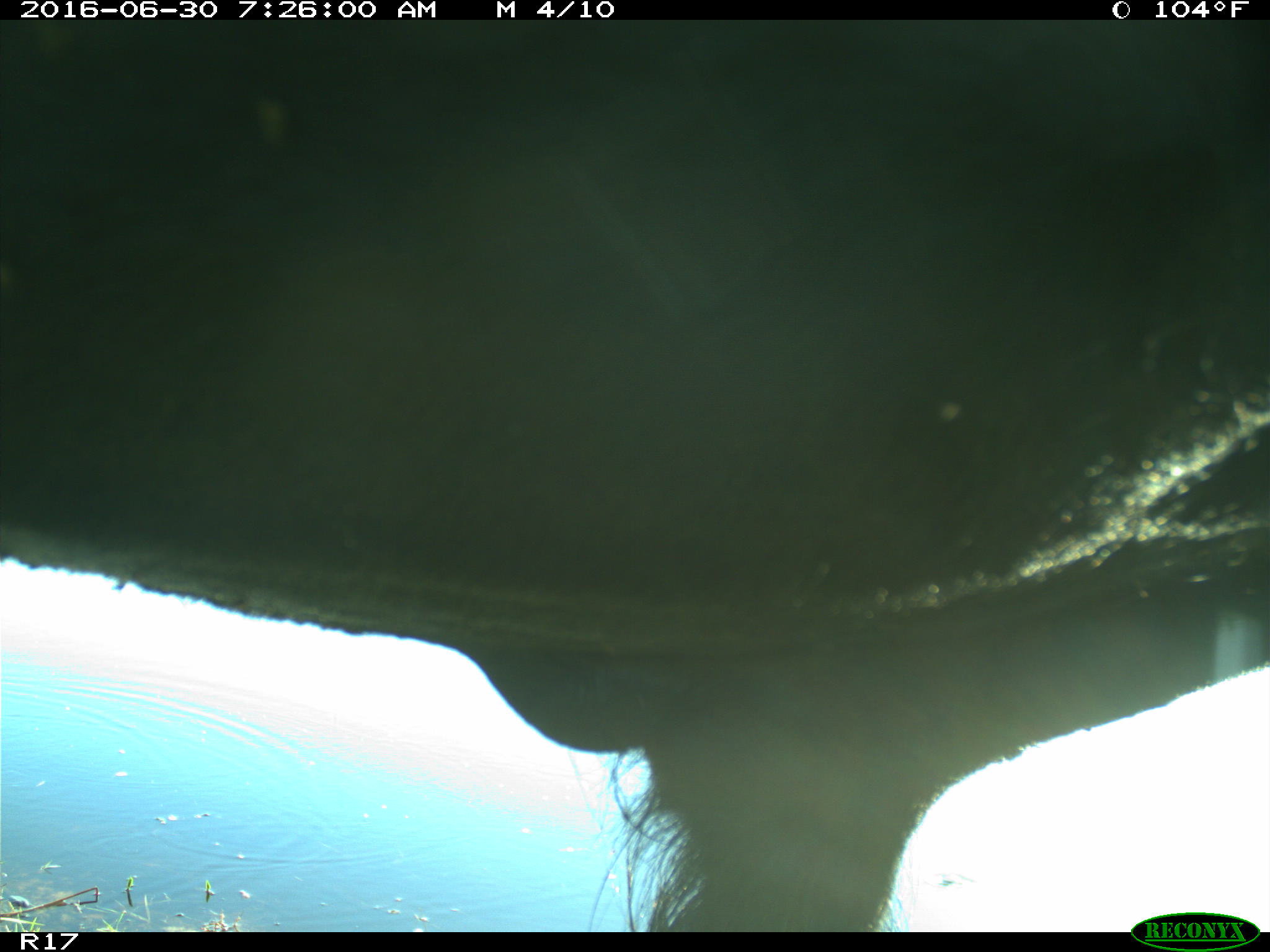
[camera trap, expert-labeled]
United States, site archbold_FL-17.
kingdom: Animalia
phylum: Chordata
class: Mammalia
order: Artiodactyla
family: Bovidae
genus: Bos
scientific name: Bos taurus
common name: domestic cow